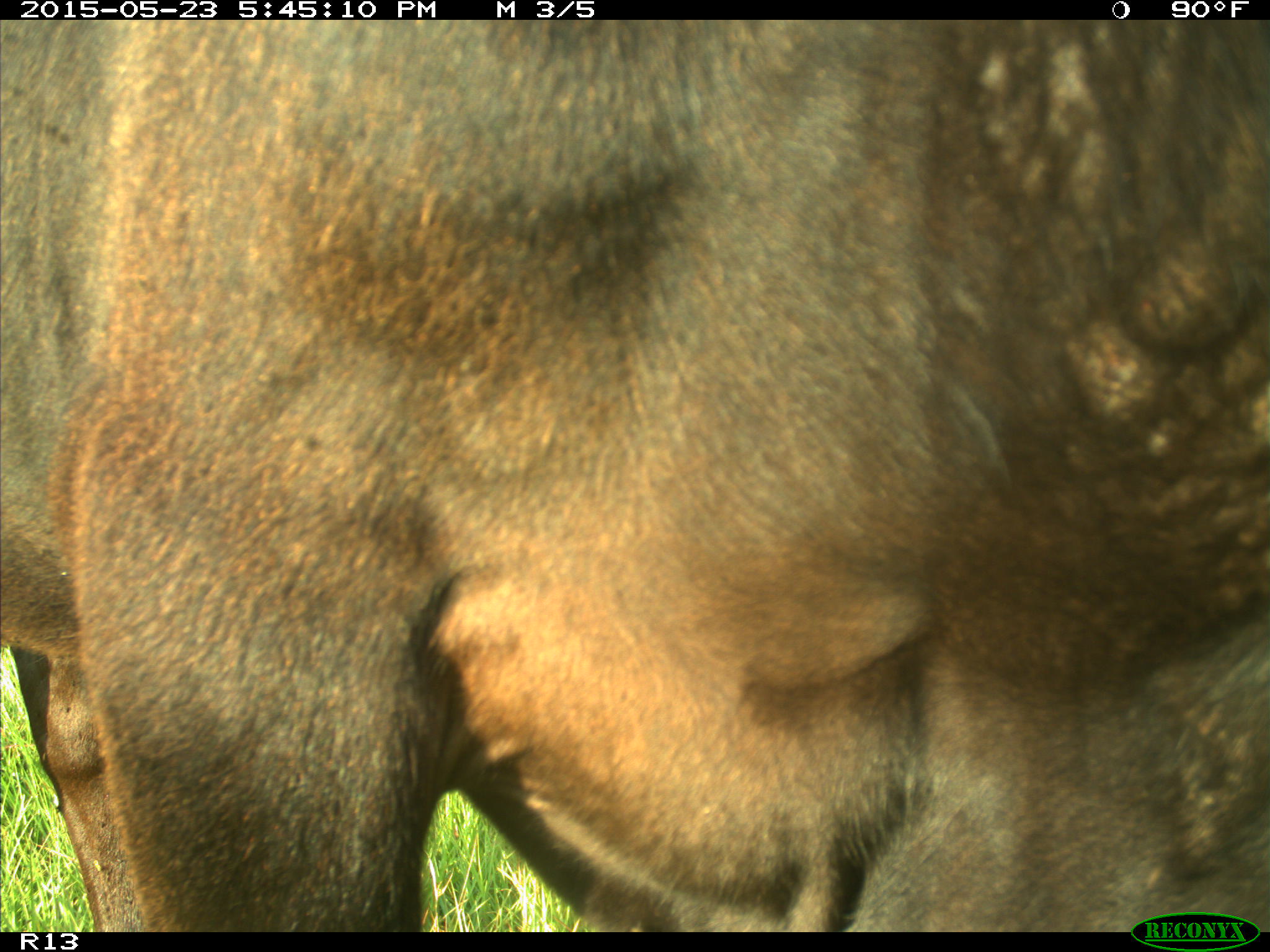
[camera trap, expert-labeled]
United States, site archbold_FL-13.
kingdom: Animalia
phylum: Chordata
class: Mammalia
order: Artiodactyla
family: Bovidae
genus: Bos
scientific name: Bos taurus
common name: domestic cow